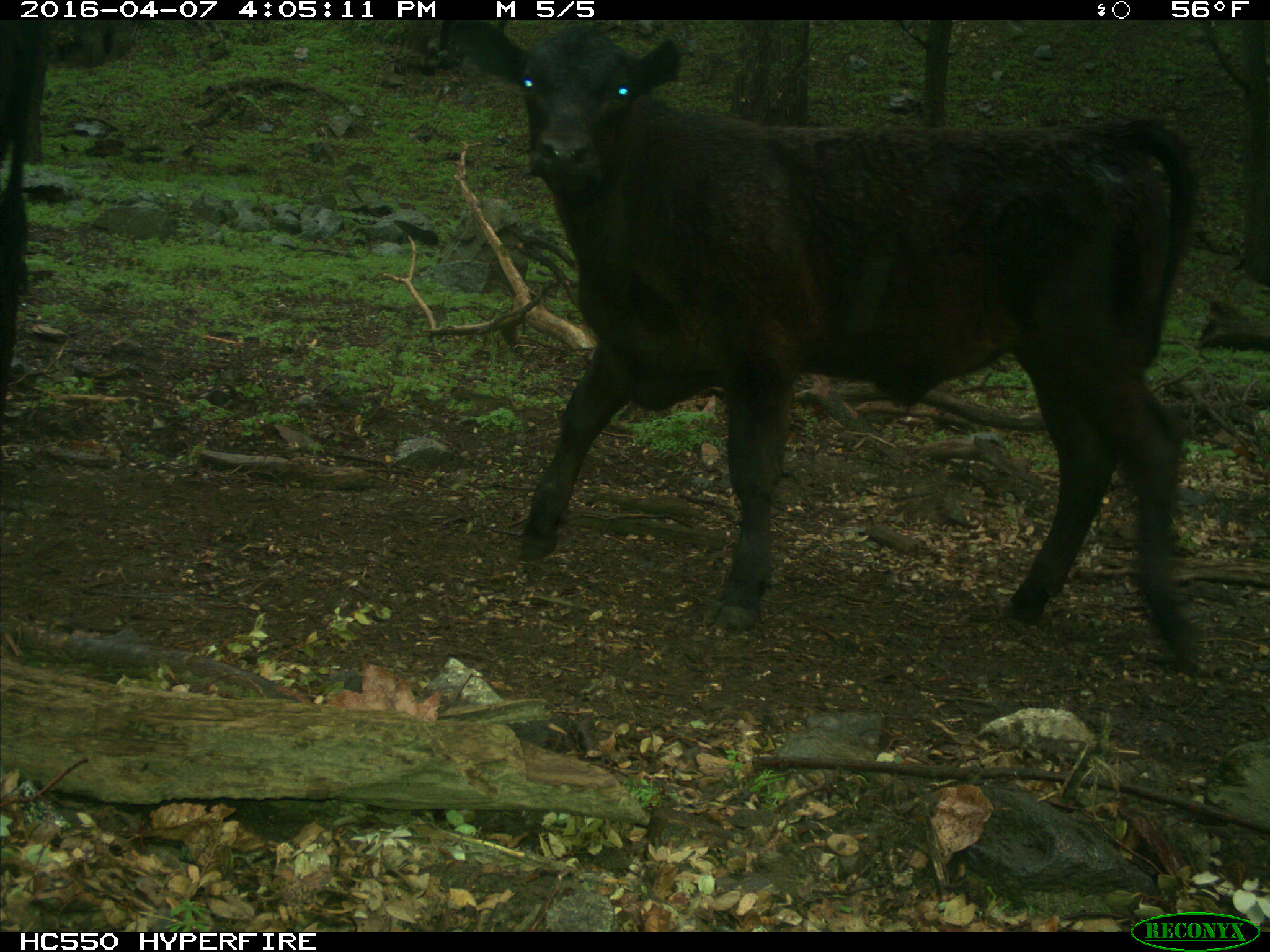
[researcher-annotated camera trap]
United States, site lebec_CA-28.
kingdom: Animalia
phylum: Chordata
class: Mammalia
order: Artiodactyla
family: Bovidae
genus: Bos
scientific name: Bos taurus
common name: domestic cow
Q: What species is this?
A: Bos taurus (domestic cow).